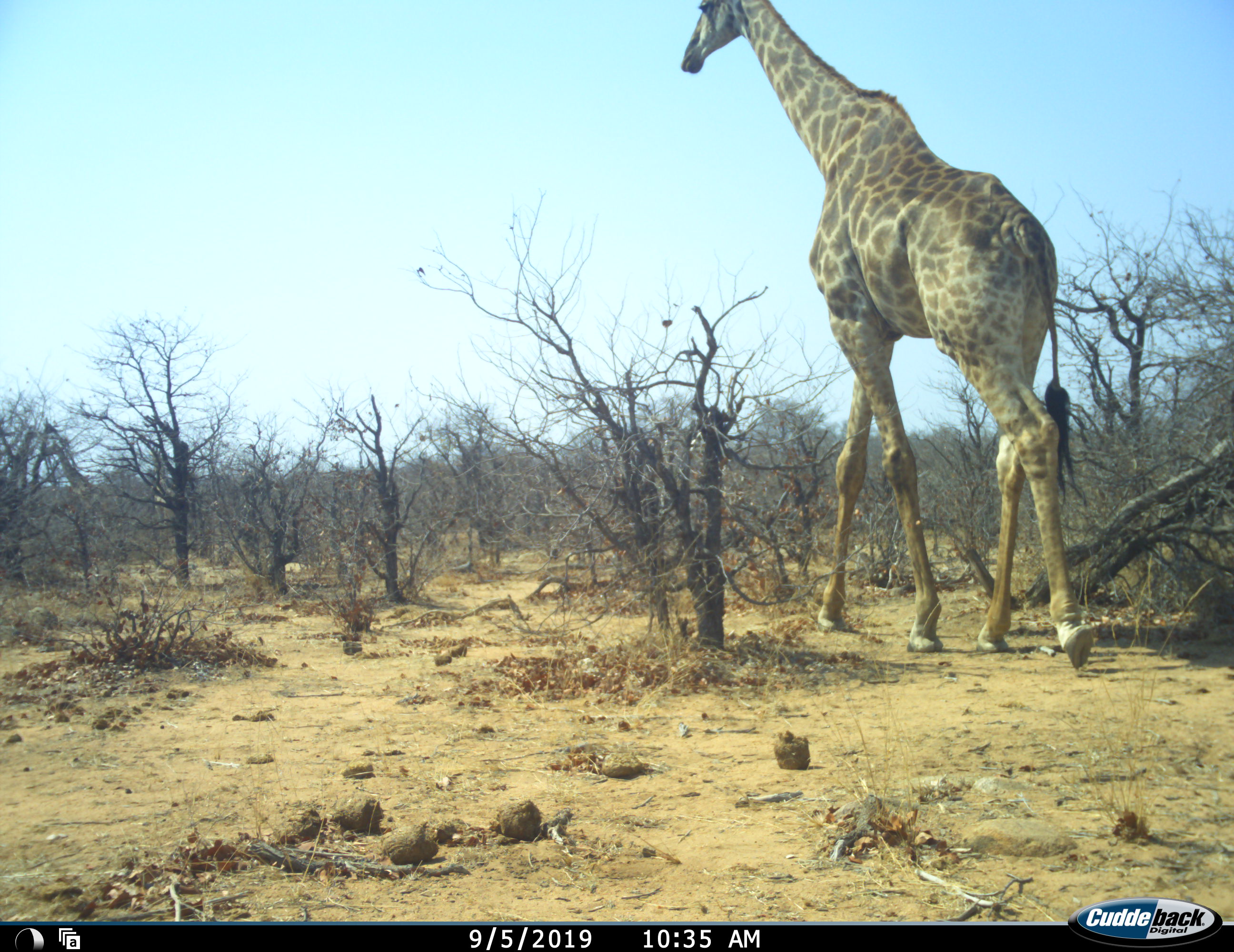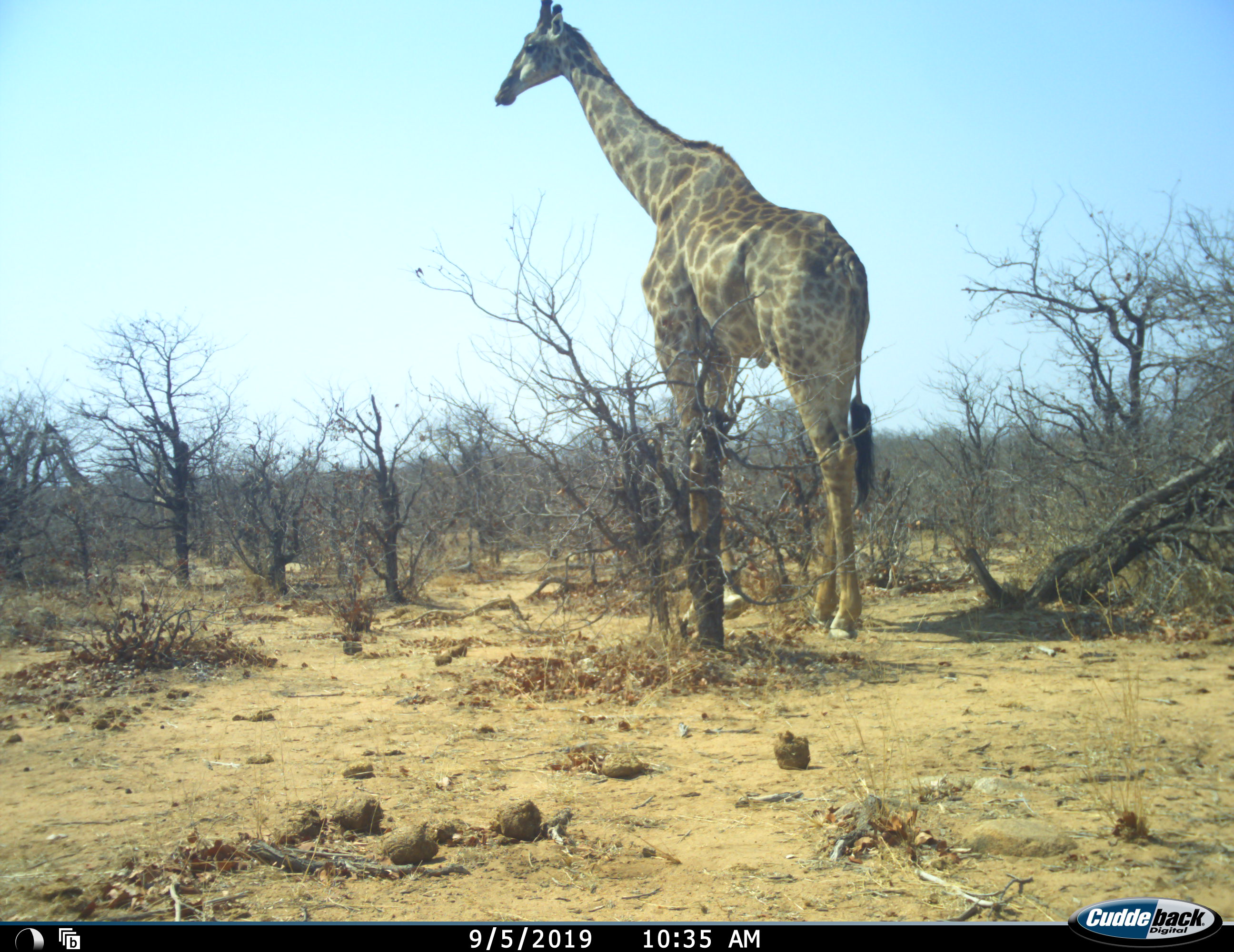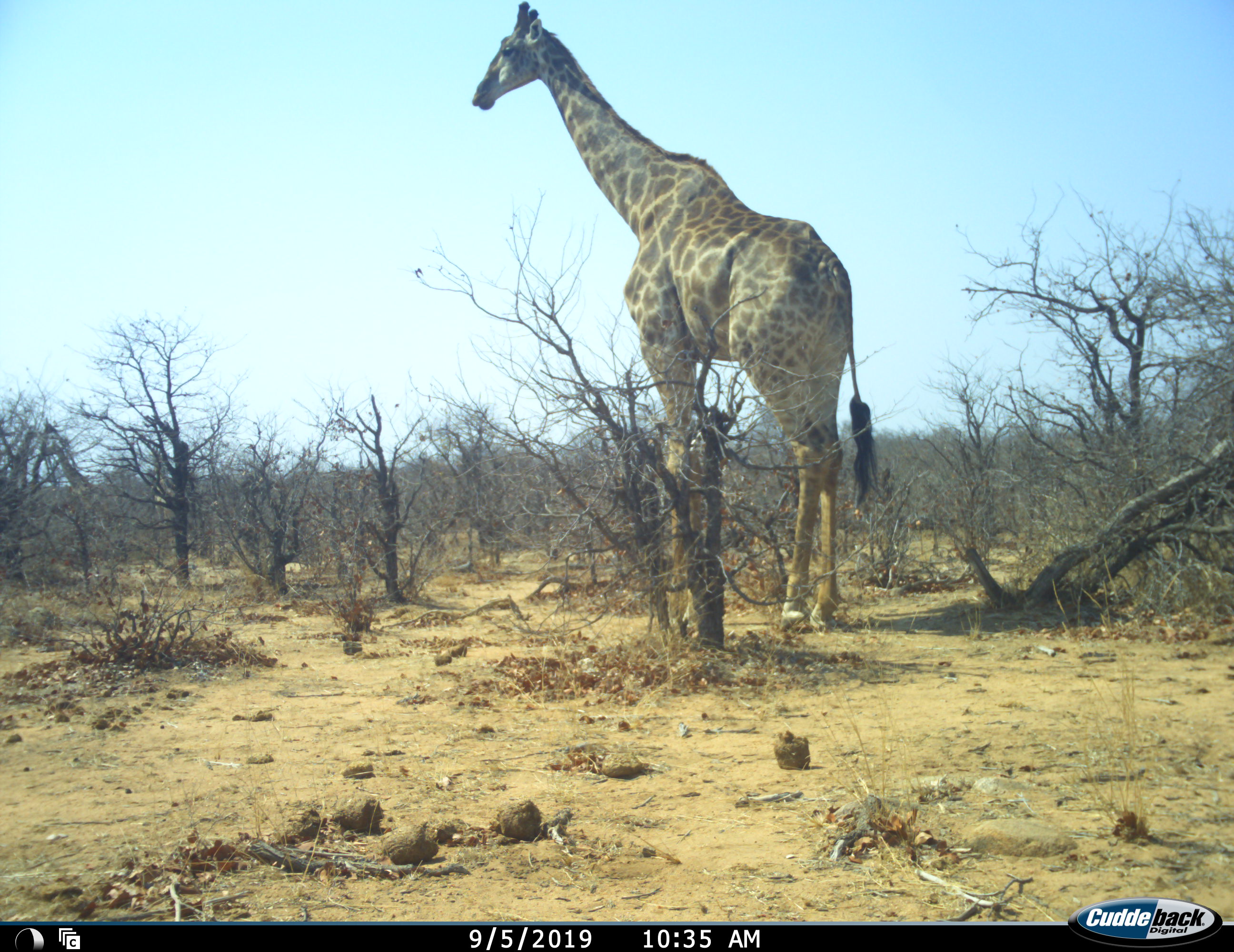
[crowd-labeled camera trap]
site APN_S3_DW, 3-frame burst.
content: unidentified animal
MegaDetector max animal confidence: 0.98